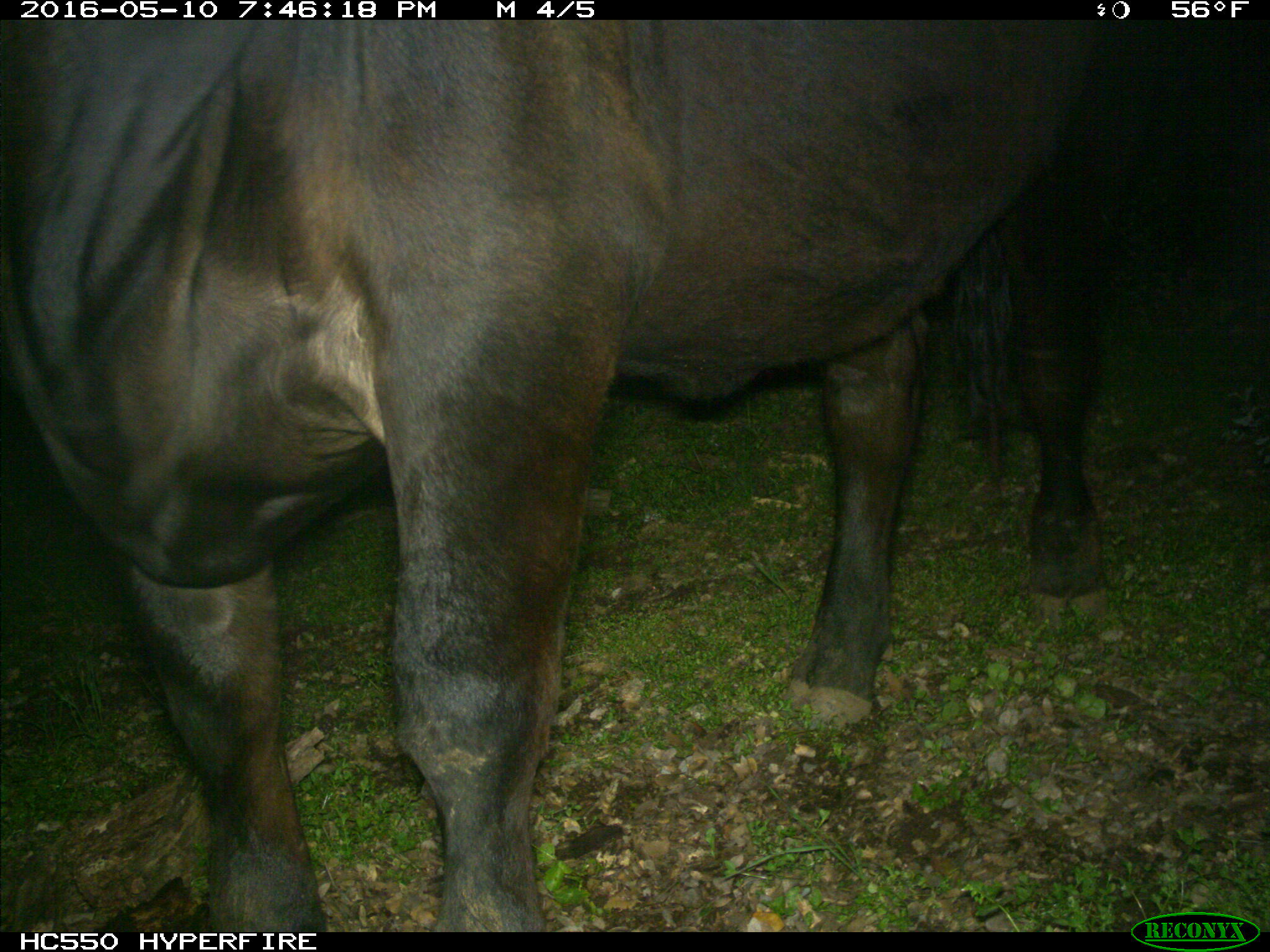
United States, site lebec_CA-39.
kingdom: Animalia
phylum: Chordata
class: Mammalia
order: Artiodactyla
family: Bovidae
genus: Bos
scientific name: Bos taurus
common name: domestic cow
Bos taurus (domestic cow).